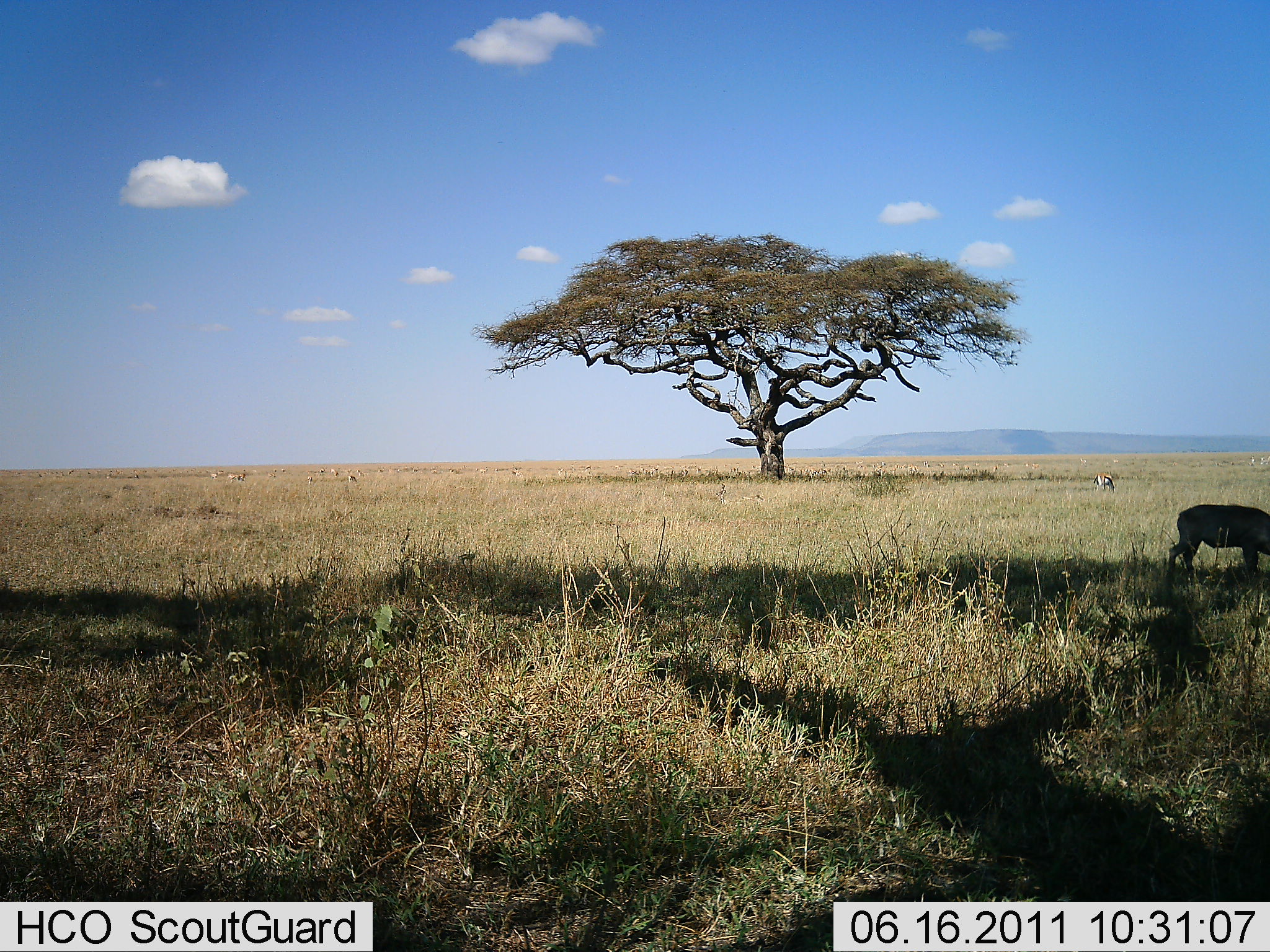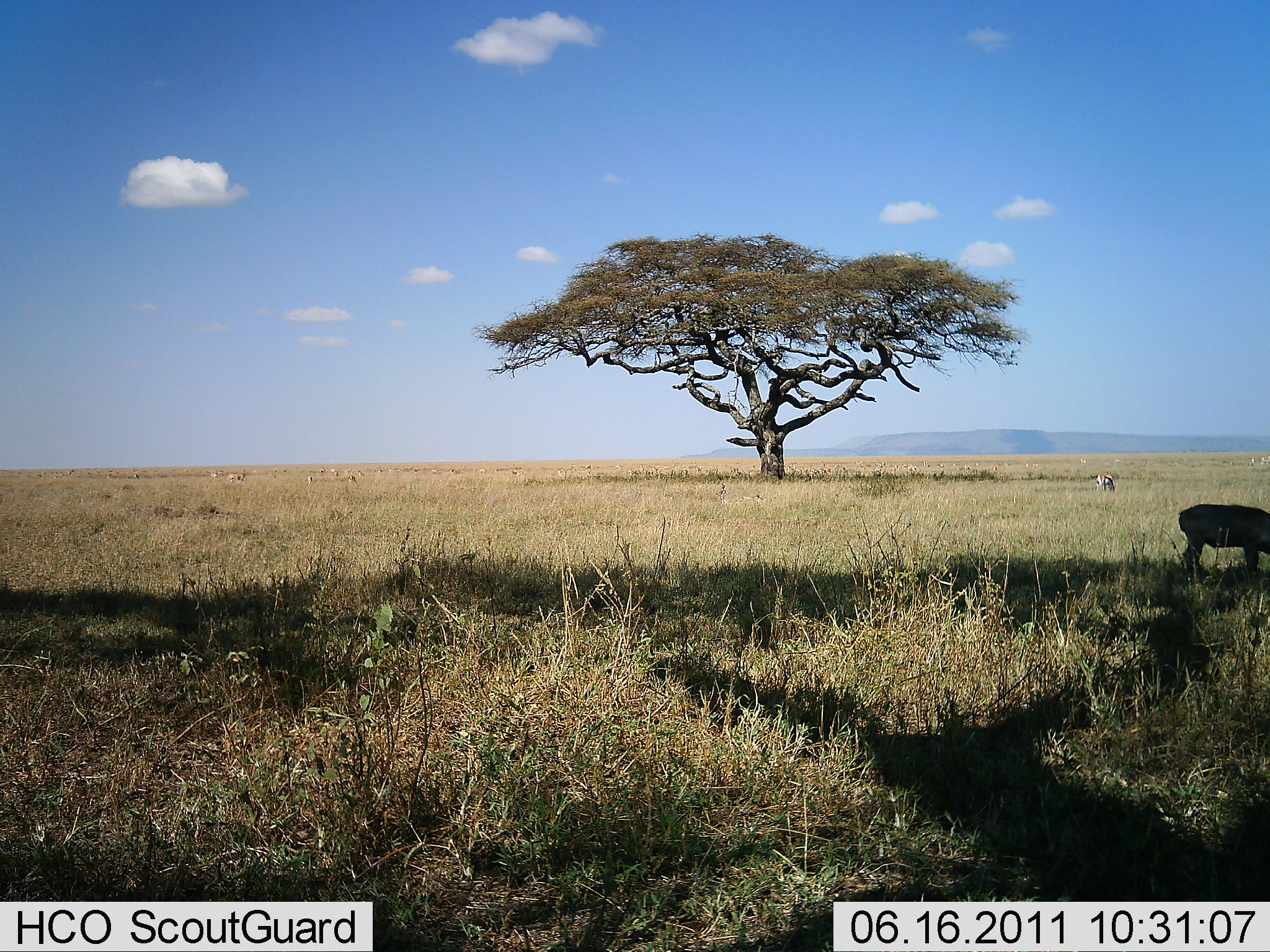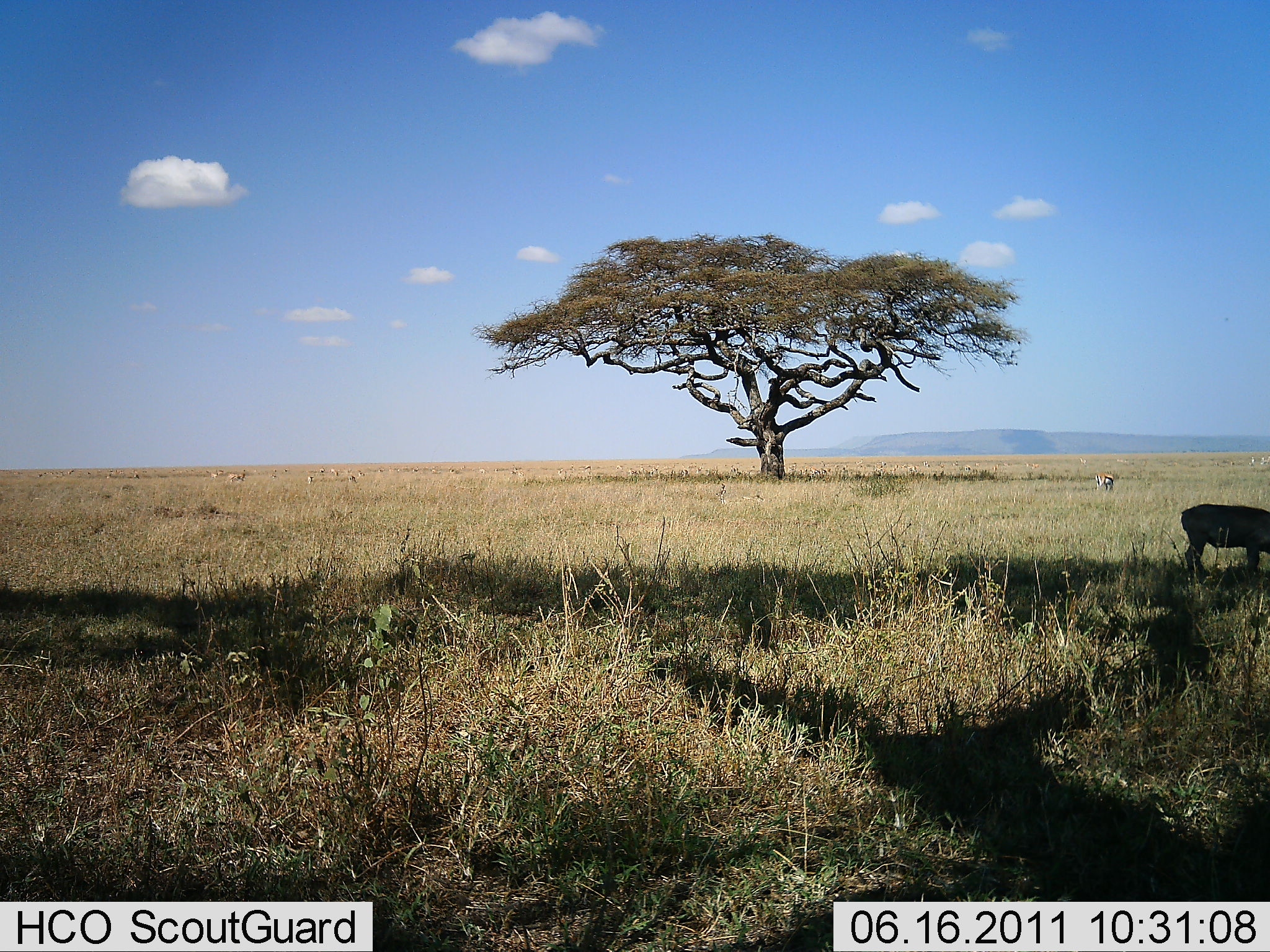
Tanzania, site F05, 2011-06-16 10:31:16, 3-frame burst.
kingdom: Animalia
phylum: Chordata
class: Mammalia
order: Artiodactyla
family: Bovidae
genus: Eudorcas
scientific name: Eudorcas thomsonii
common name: thomson's gazelle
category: gazellethomsons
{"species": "gazellethomsons (thomson's gazelle) (Eudorcas thomsonii)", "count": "2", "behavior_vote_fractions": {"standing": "70%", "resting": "0%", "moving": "0%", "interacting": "0%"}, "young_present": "0%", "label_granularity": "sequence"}